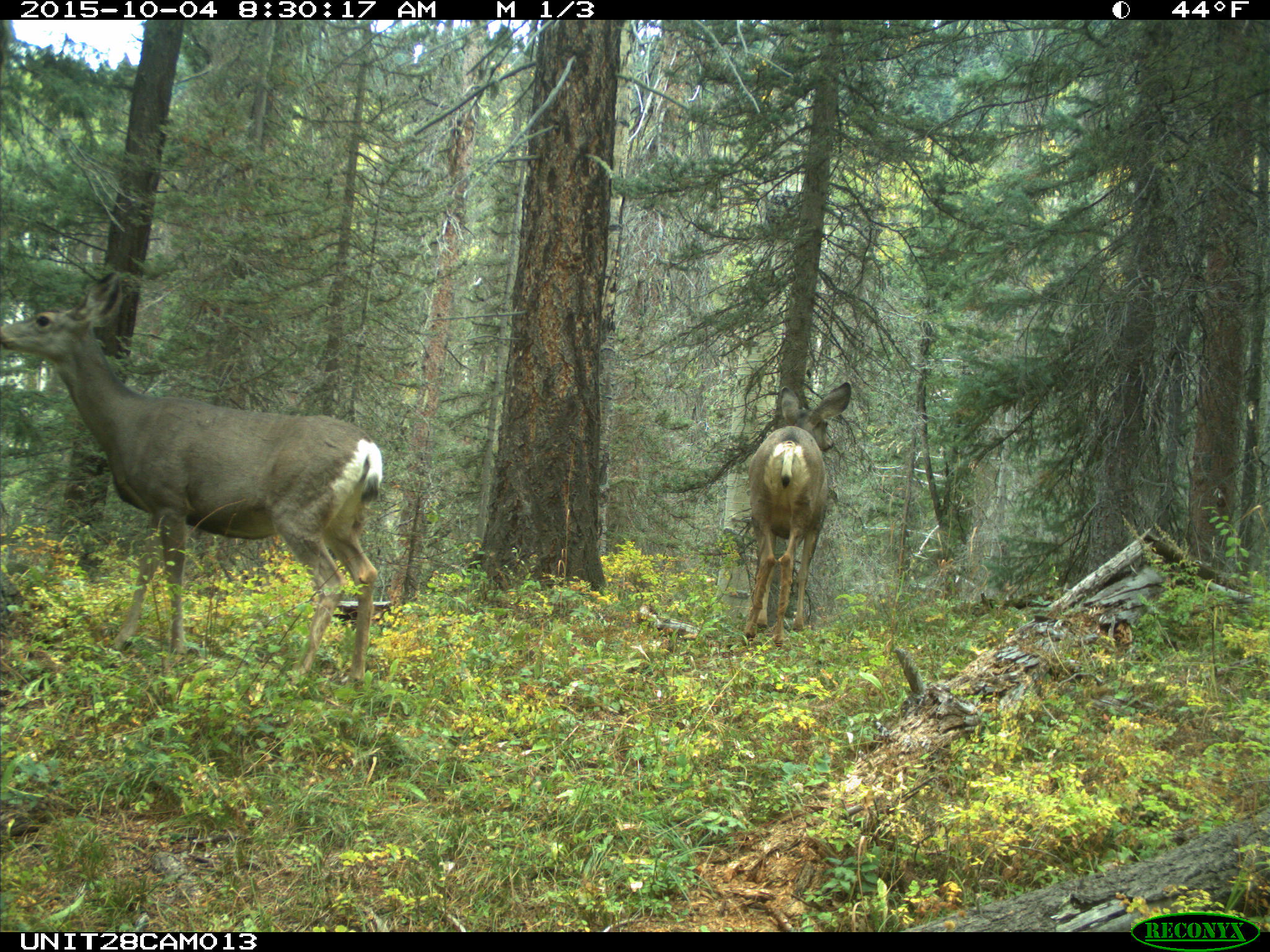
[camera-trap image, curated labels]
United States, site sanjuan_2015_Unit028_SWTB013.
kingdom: Animalia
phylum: Chordata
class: Mammalia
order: Artiodactyla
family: Cervidae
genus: Odocoileus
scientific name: Odocoileus hemionus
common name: mule deer